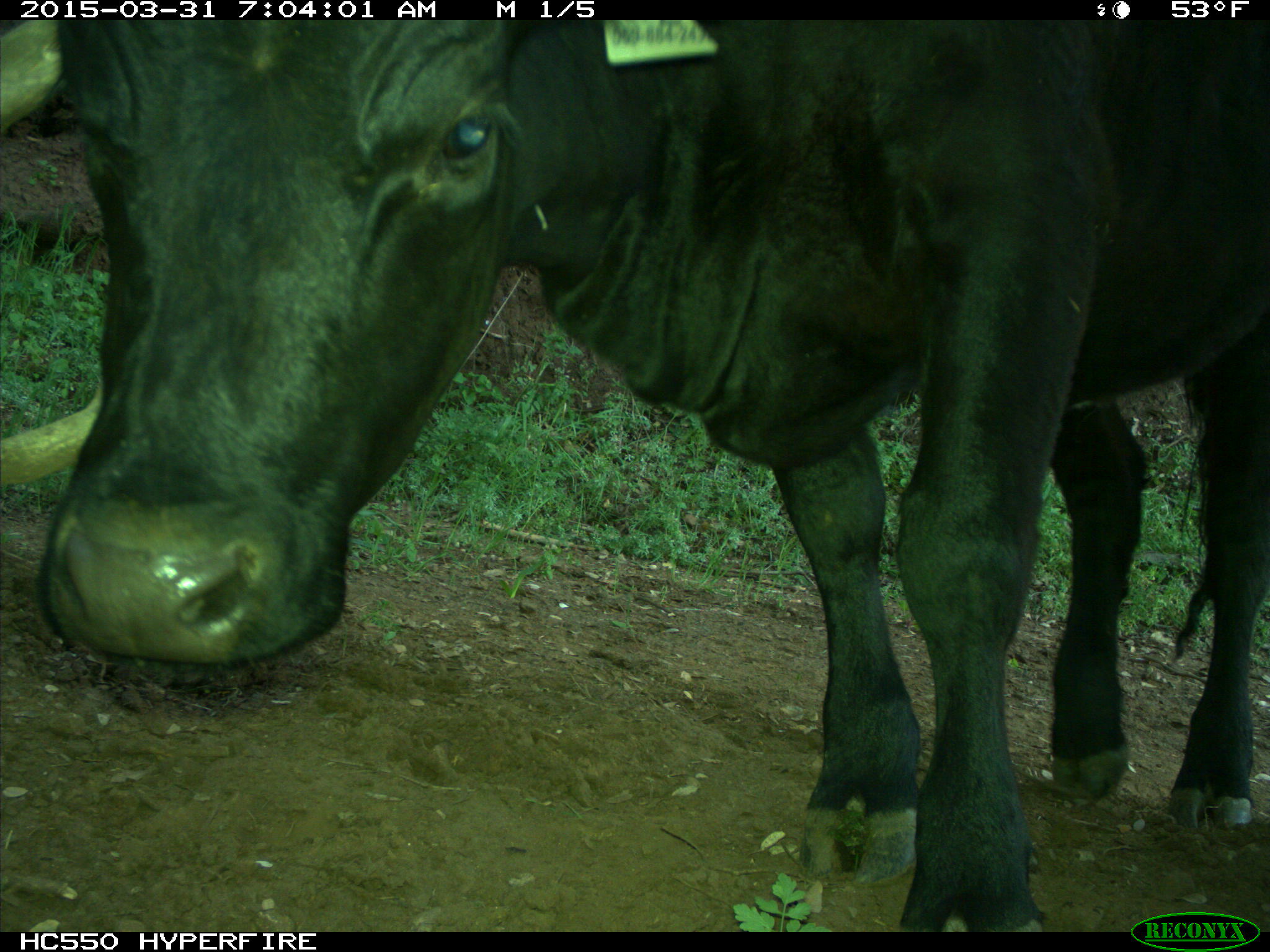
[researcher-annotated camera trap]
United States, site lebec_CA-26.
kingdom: Animalia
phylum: Chordata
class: Mammalia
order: Artiodactyla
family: Bovidae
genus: Bos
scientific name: Bos taurus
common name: domestic cow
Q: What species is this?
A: Bos taurus (domestic cow).